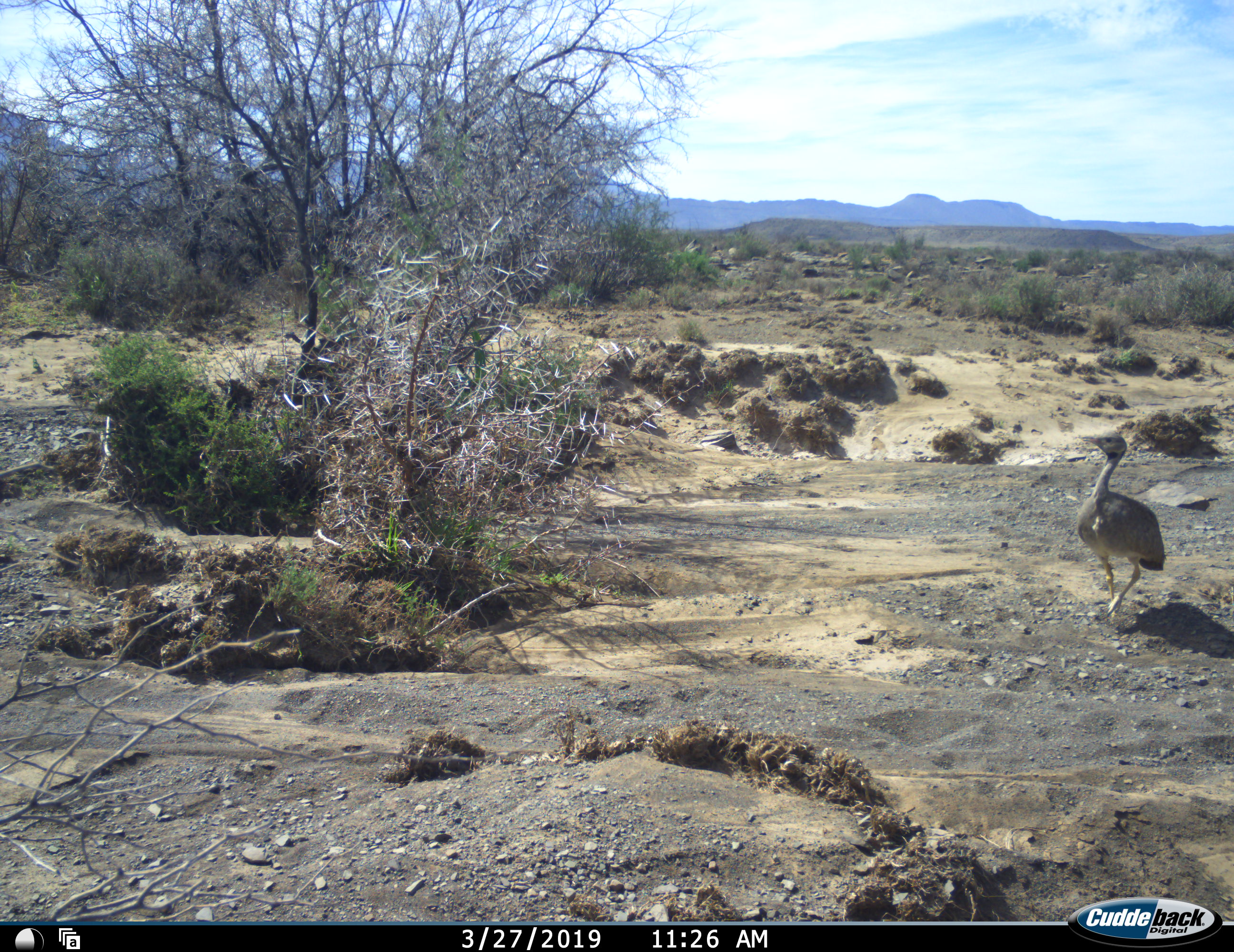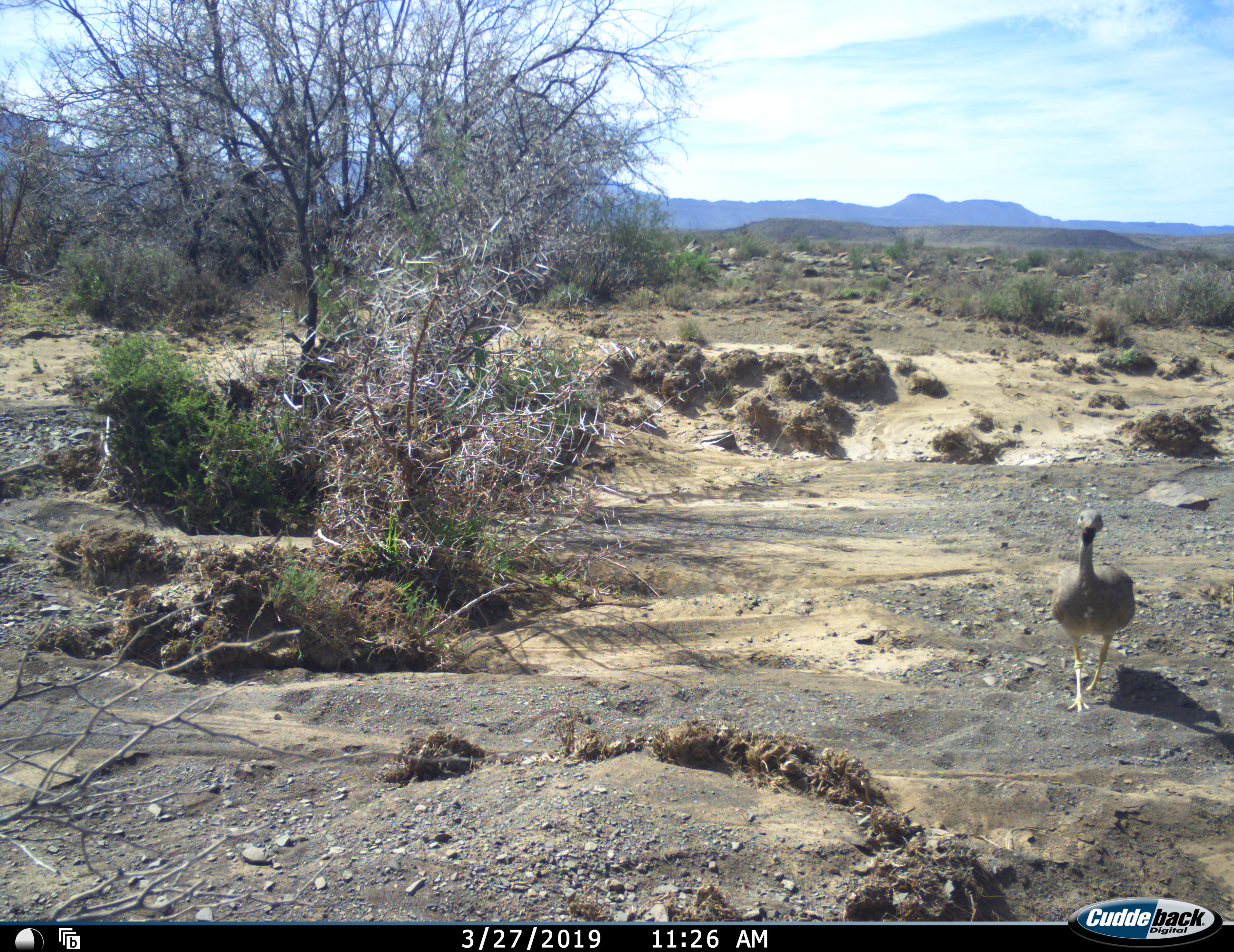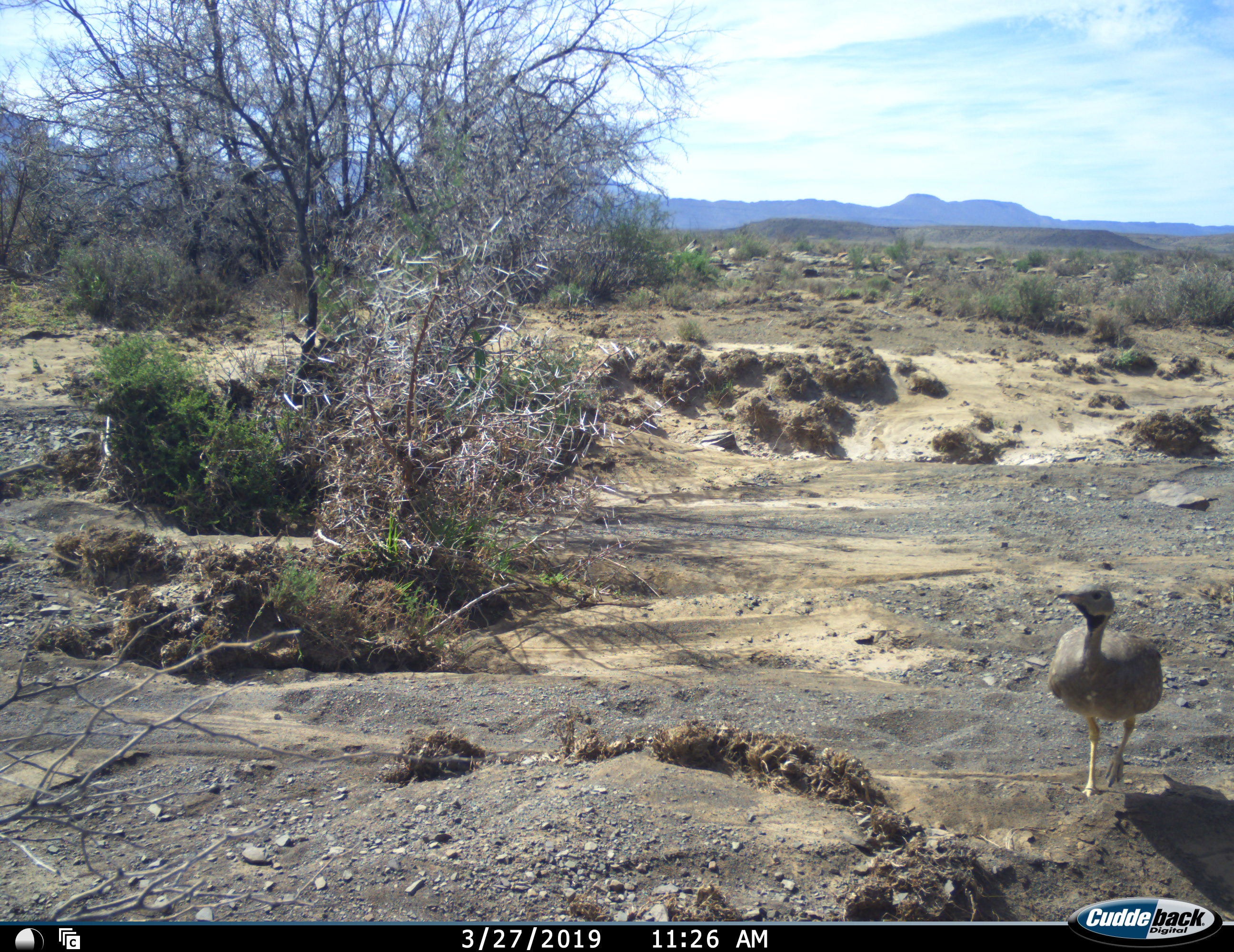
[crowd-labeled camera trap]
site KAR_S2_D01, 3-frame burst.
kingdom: Animalia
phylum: Chordata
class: Aves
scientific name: Aves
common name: bird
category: birdother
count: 1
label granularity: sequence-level